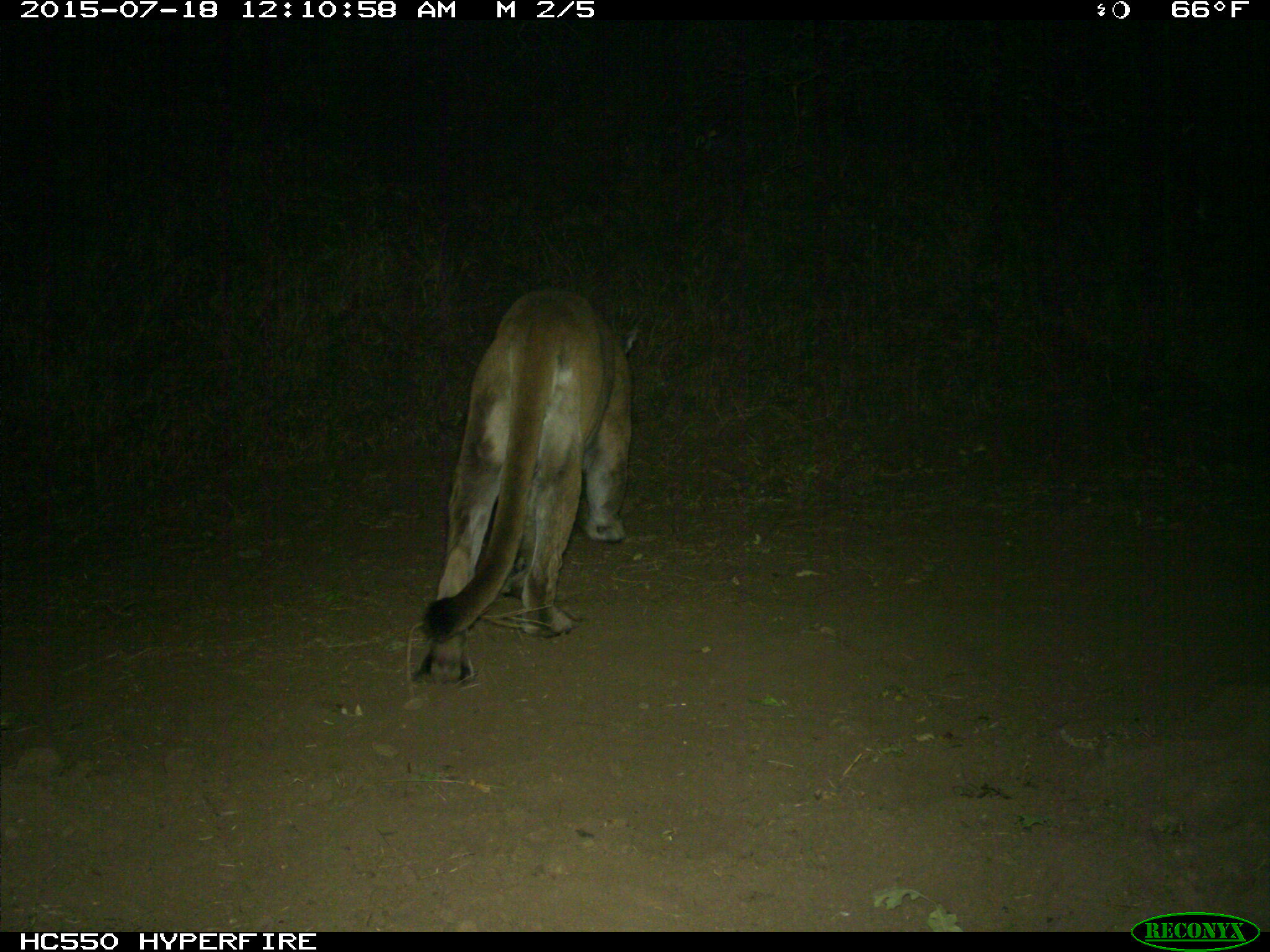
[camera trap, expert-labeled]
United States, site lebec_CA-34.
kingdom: Animalia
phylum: Chordata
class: Mammalia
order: Carnivora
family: Felidae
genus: Puma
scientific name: Puma concolor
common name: mountain lion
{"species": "Puma concolor (mountain lion)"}